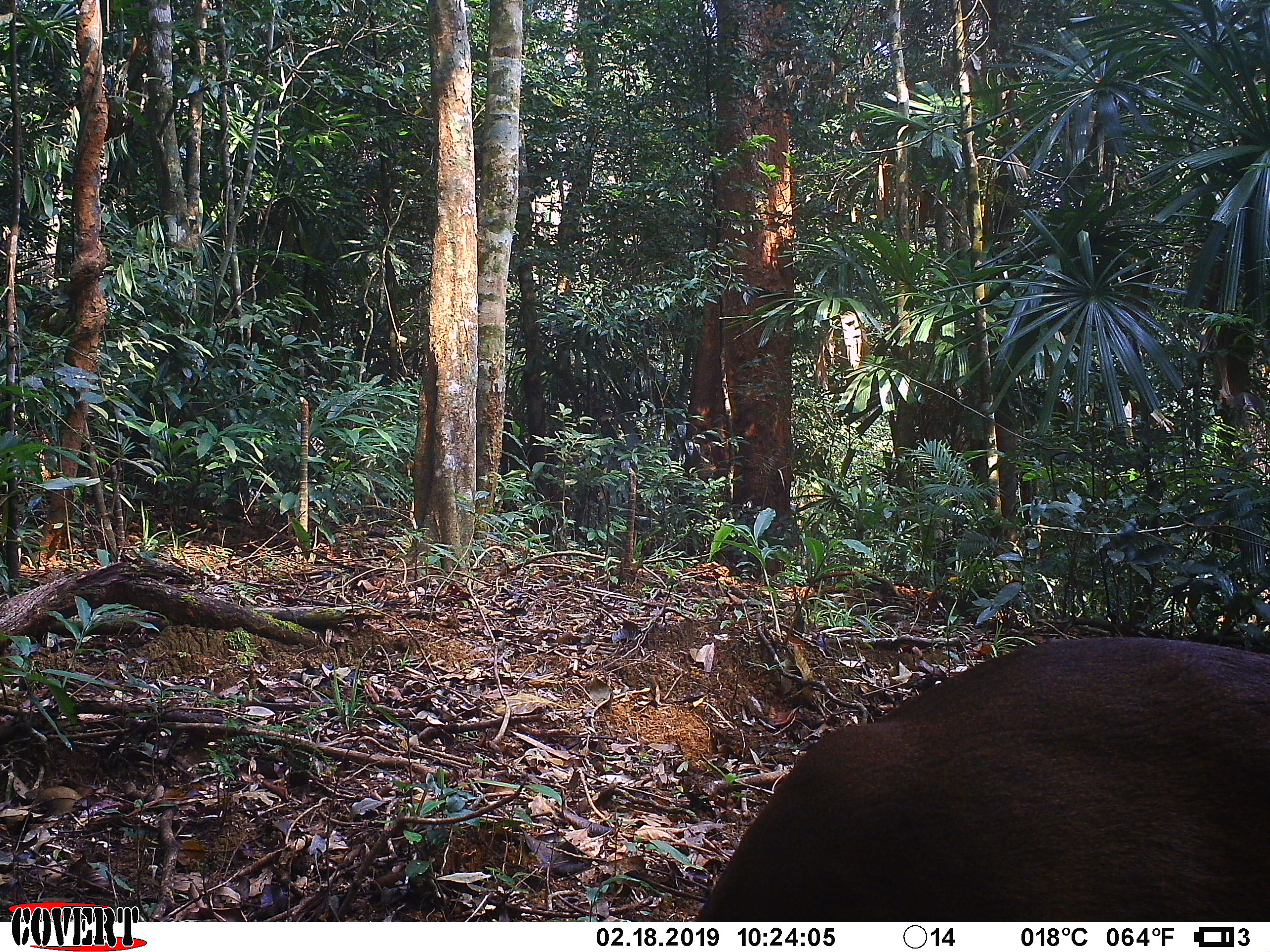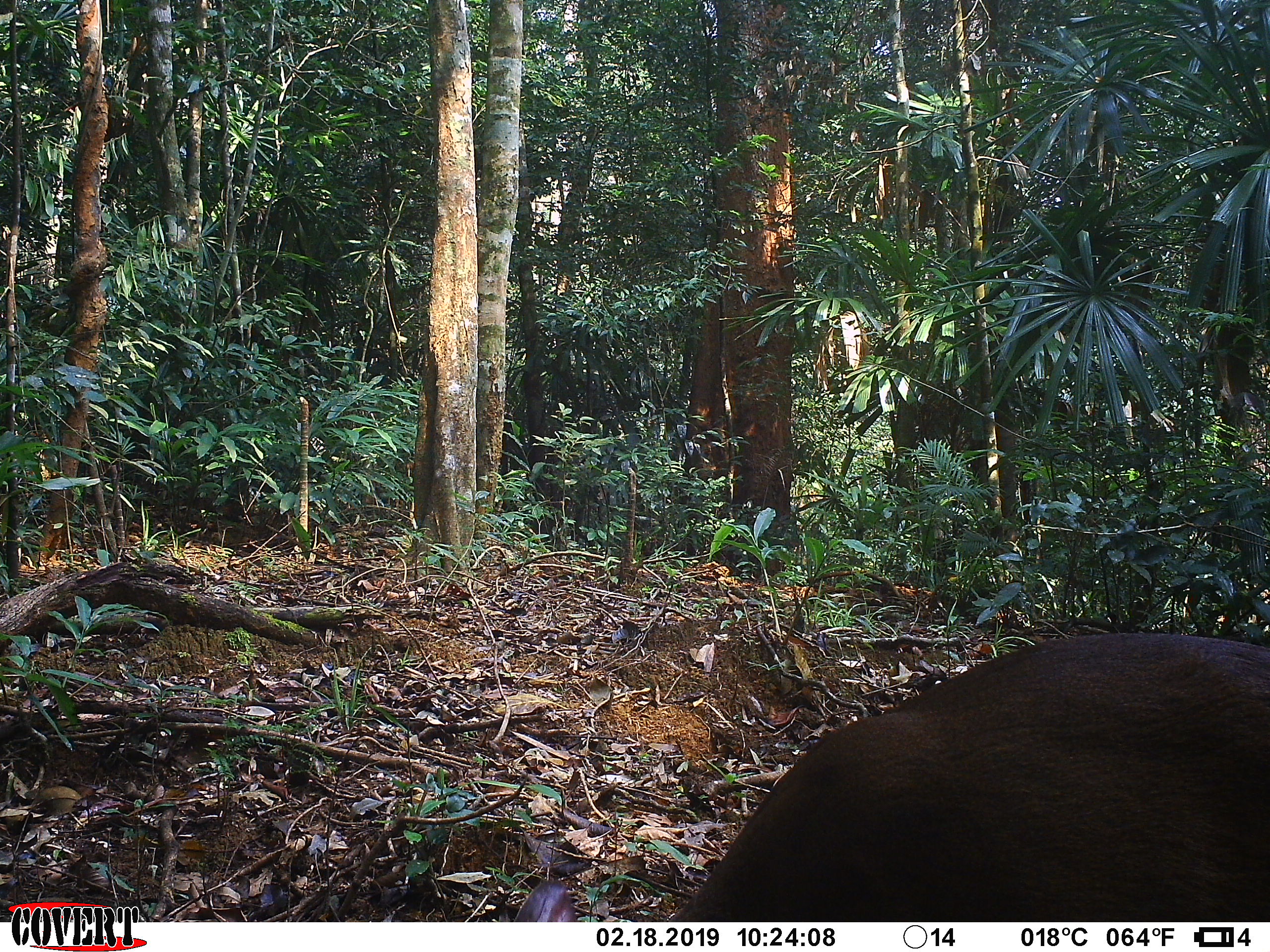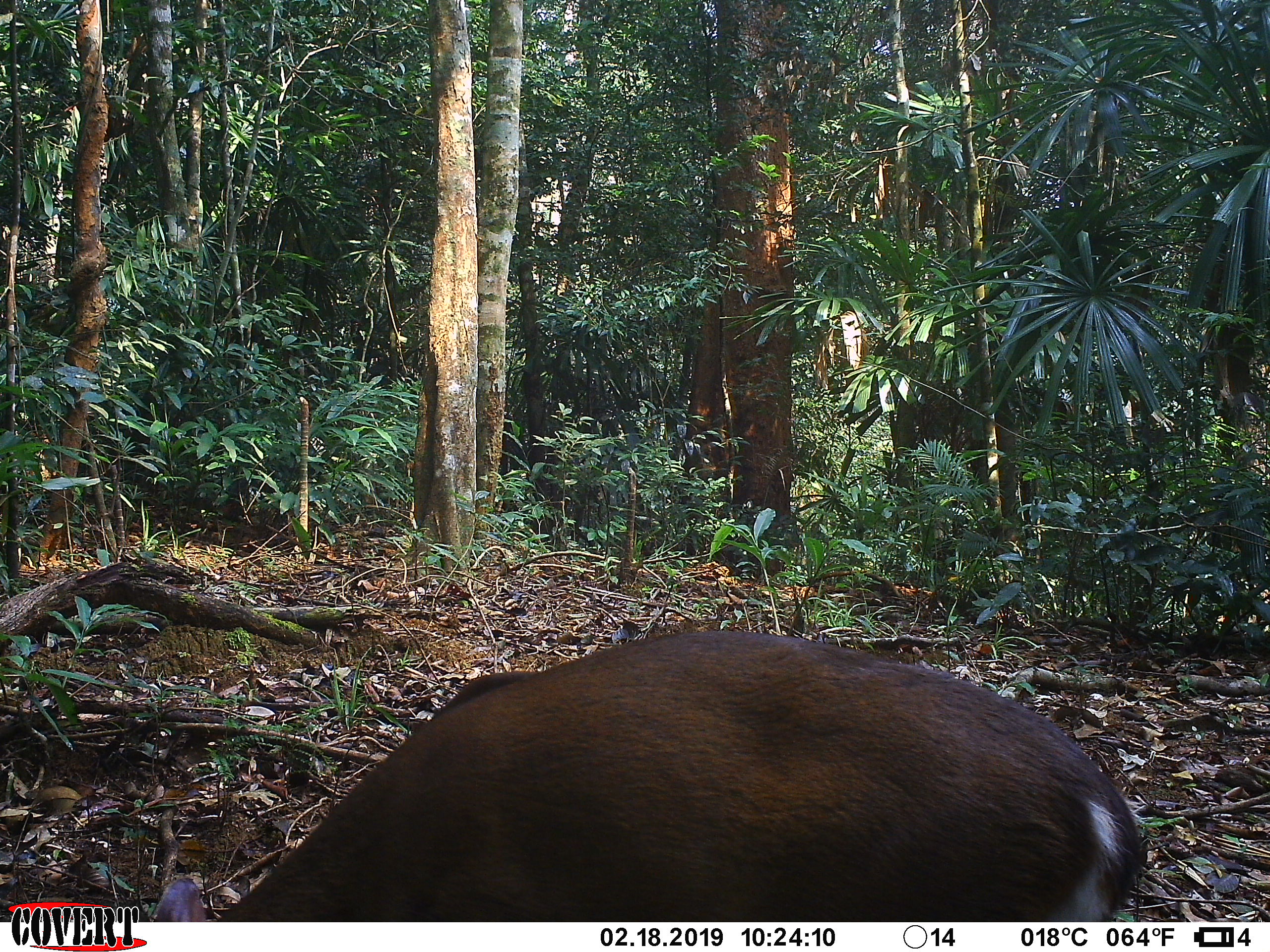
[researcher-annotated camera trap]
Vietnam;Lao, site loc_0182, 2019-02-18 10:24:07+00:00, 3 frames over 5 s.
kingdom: Animalia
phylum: Chordata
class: Mammalia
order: Artiodactyla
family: Cervidae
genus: Muntiacus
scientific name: Muntiacus vuquangensis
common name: large-antlered muntjac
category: large antlered muntjac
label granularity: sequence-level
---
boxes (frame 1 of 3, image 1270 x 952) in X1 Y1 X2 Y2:
large antlered muntjac: 689 636 1268 919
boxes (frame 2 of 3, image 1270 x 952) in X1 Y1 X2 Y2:
large antlered muntjac: 511 631 1270 919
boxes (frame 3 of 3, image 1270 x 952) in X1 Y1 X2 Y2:
large antlered muntjac: 149 630 1150 919